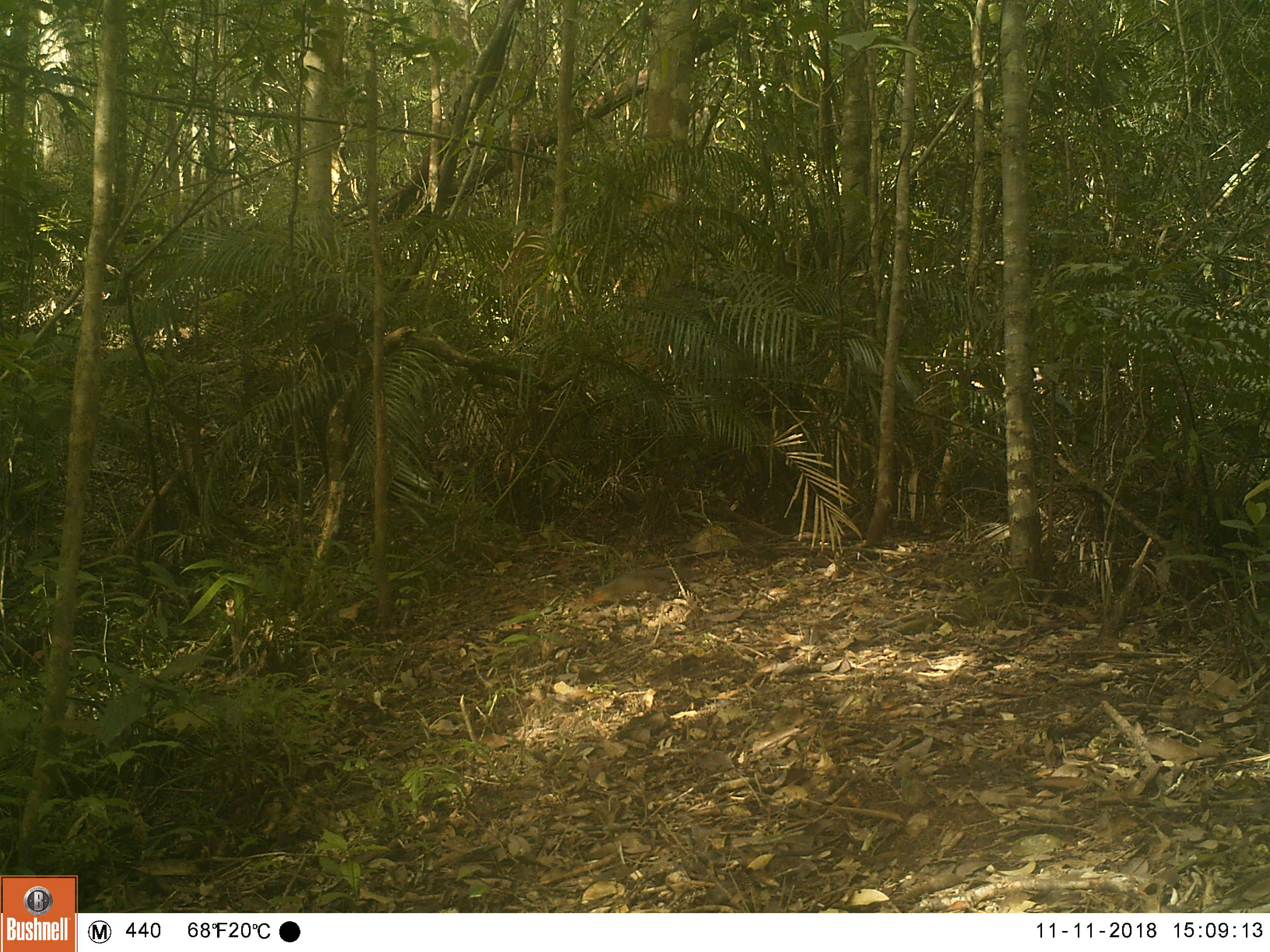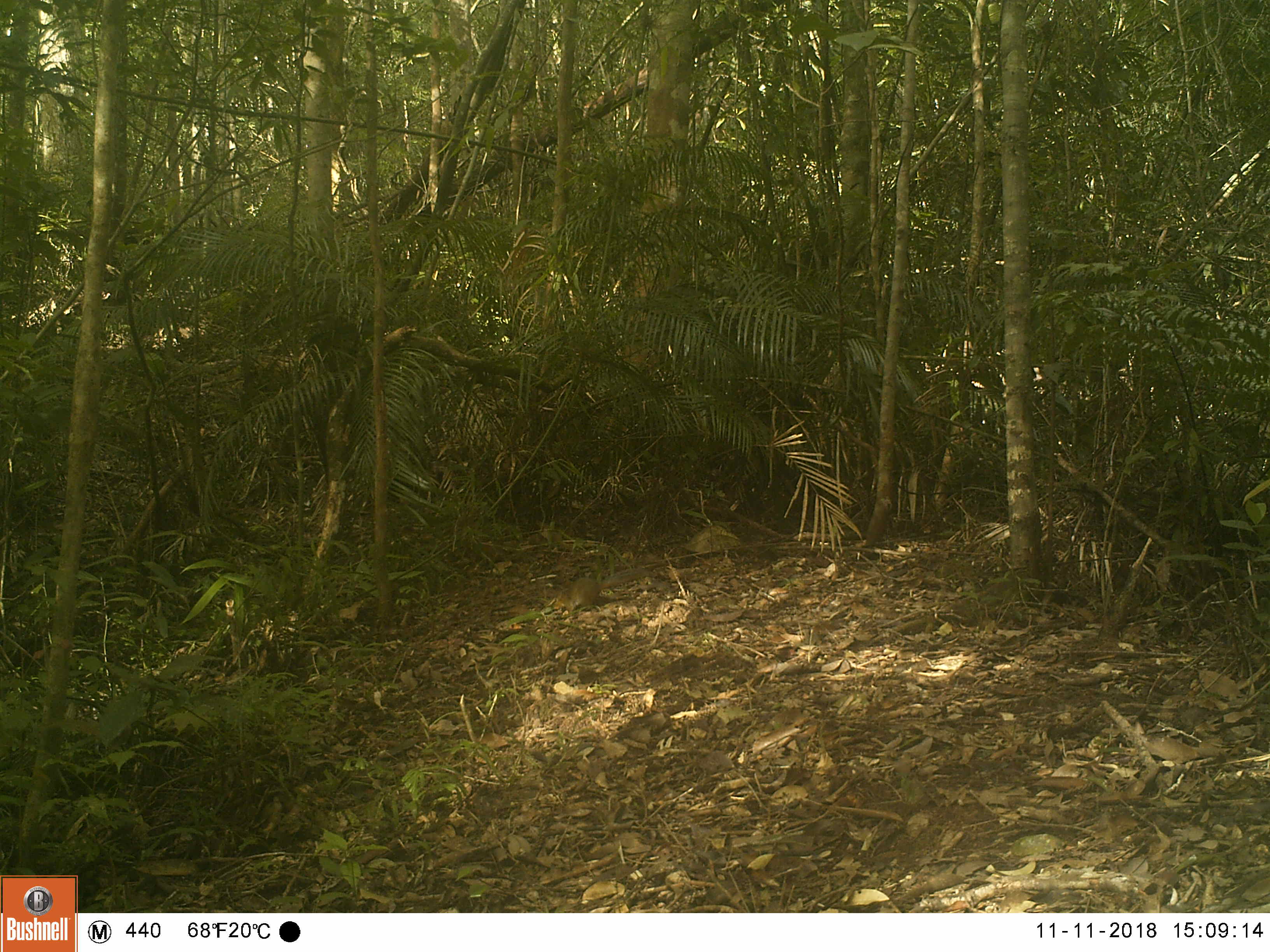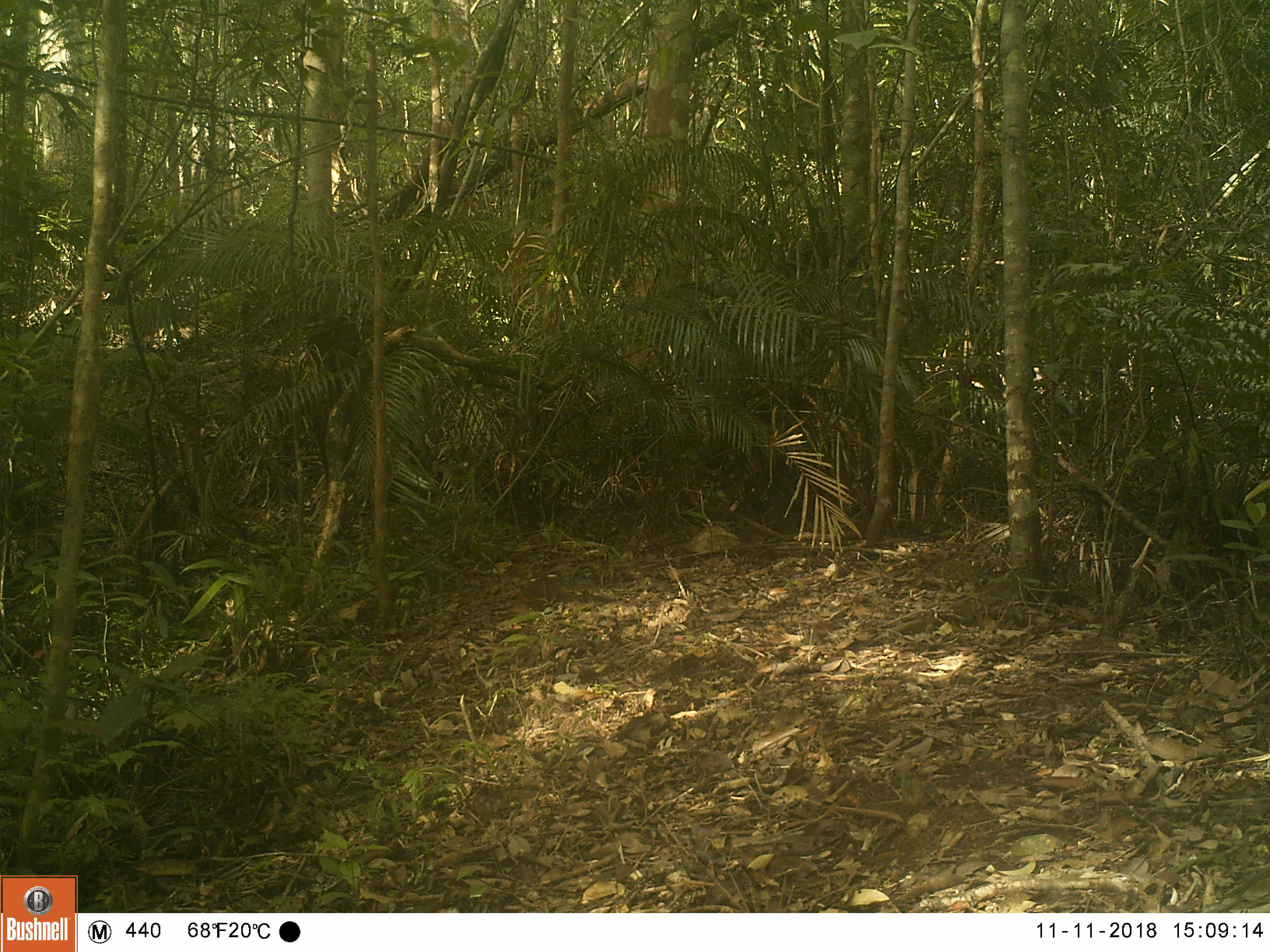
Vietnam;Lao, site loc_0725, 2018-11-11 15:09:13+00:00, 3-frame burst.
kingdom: Animalia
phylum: Chordata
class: Mammalia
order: Rodentia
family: Sciuridae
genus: Dremomys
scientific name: Dremomys rufigenis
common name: red-cheeked squirrel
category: red cheeked squirrel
Red cheeked squirrel (red-cheeked squirrel) (Dremomys rufigenis). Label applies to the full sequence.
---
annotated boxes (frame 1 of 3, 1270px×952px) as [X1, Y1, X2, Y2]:
red cheeked squirrel: [588, 567, 706, 609]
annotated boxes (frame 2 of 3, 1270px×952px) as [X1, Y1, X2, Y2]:
red cheeked squirrel: [555, 569, 651, 613]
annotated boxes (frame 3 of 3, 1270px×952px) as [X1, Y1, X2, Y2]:
red cheeked squirrel: [519, 575, 601, 614]